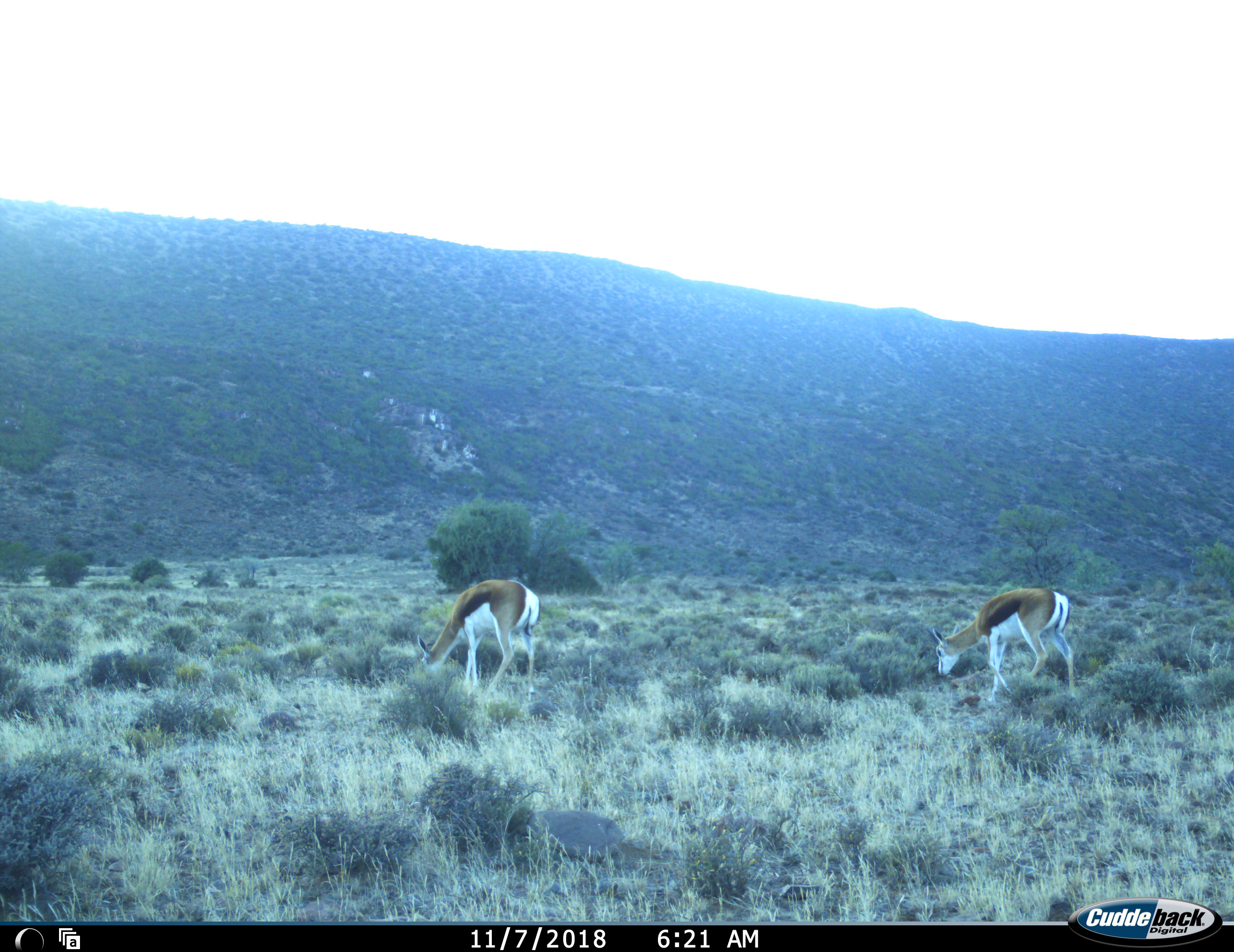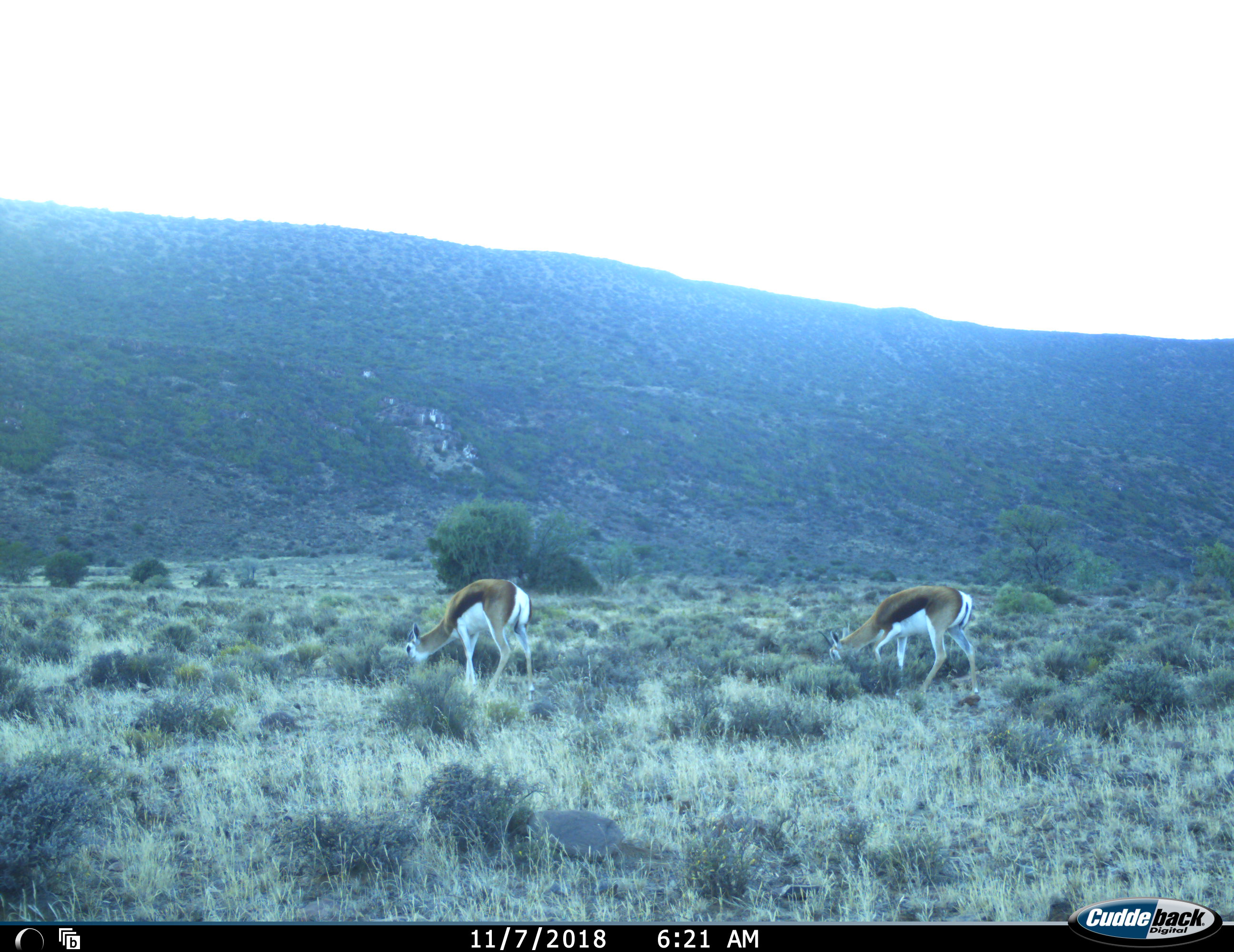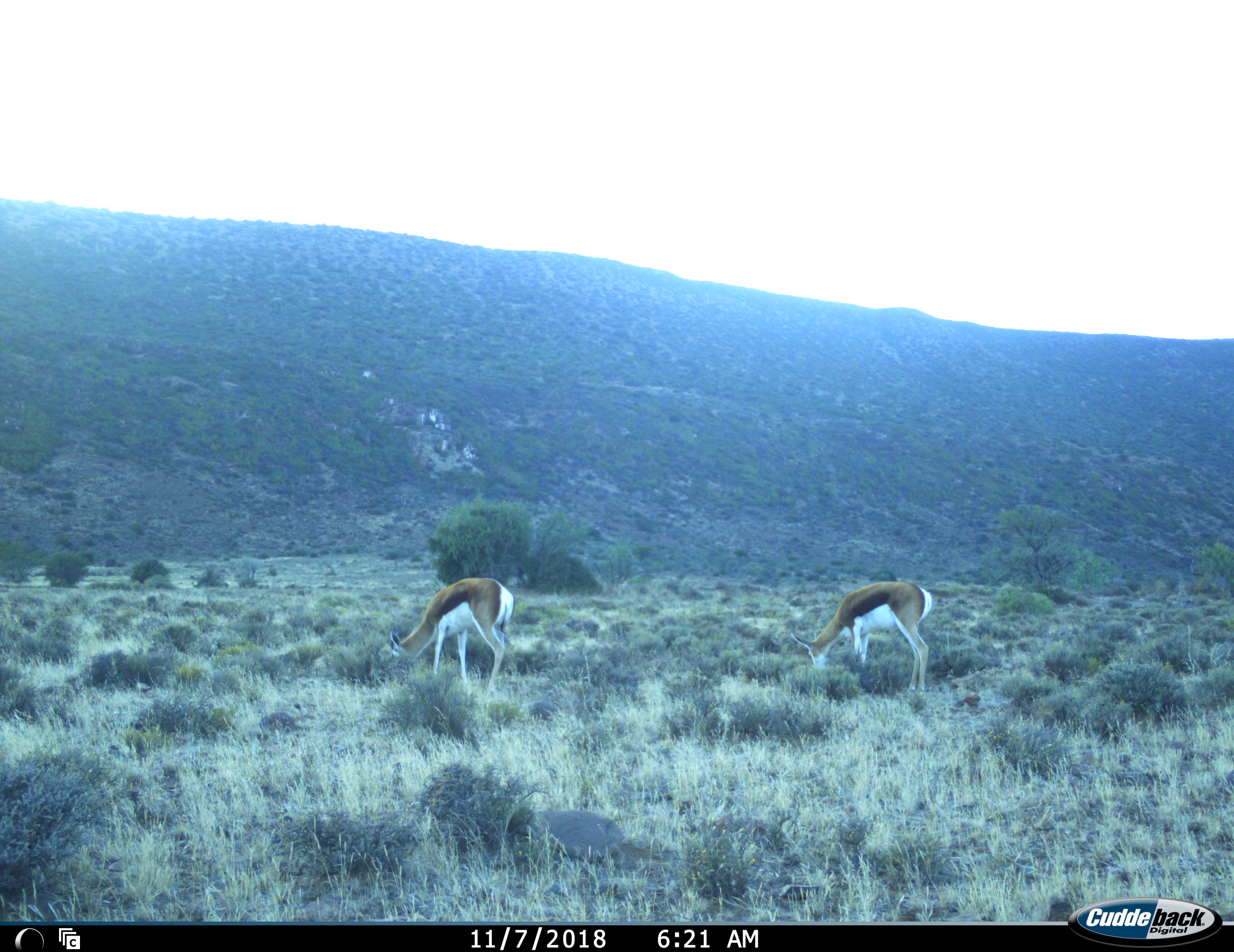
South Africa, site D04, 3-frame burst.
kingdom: Animalia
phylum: Chordata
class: Mammalia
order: Artiodactyla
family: Bovidae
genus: Antidorcas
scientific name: Antidorcas marsupialis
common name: springbok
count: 2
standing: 0%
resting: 0%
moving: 30%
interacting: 0%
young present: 0%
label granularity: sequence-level